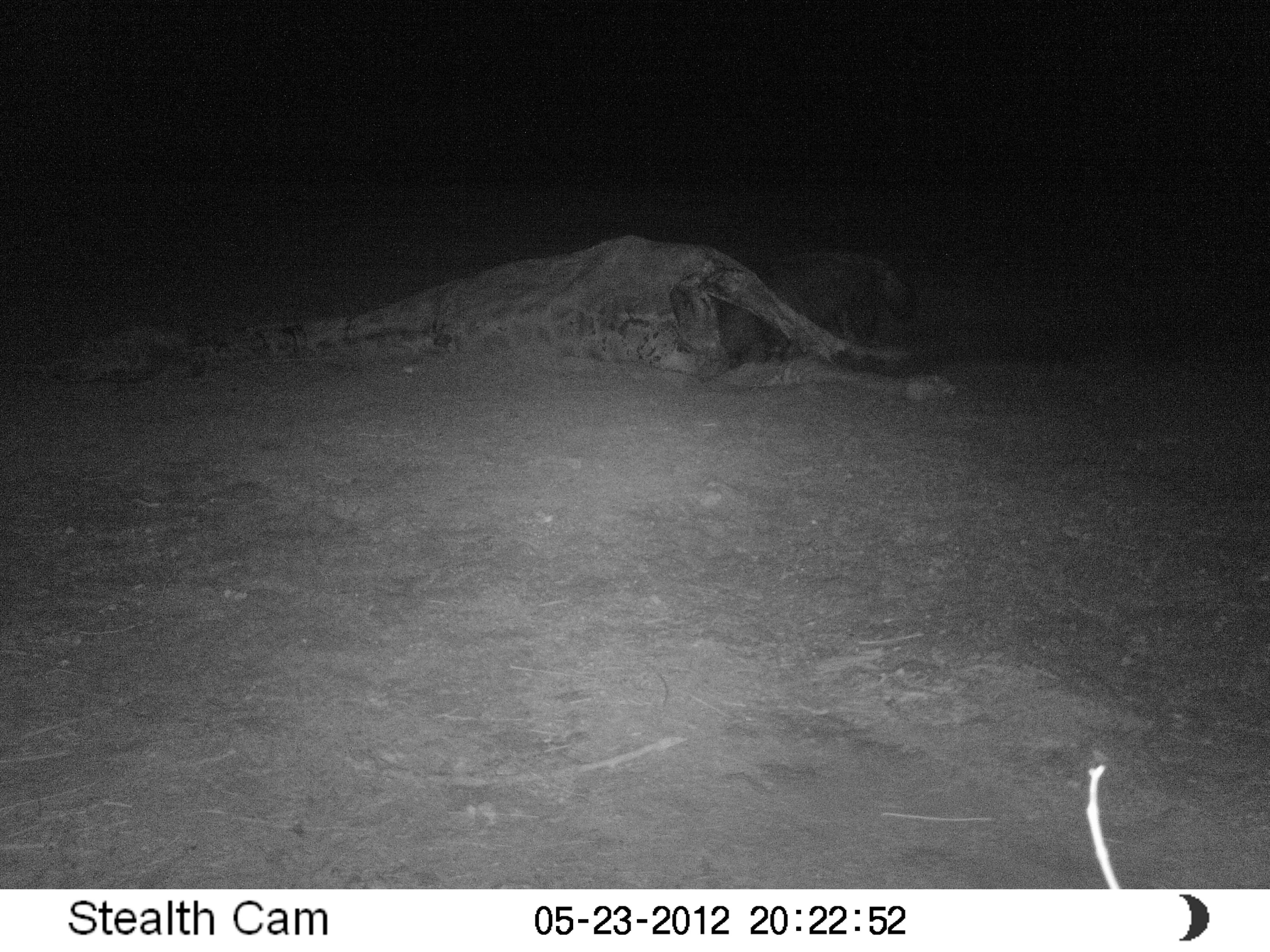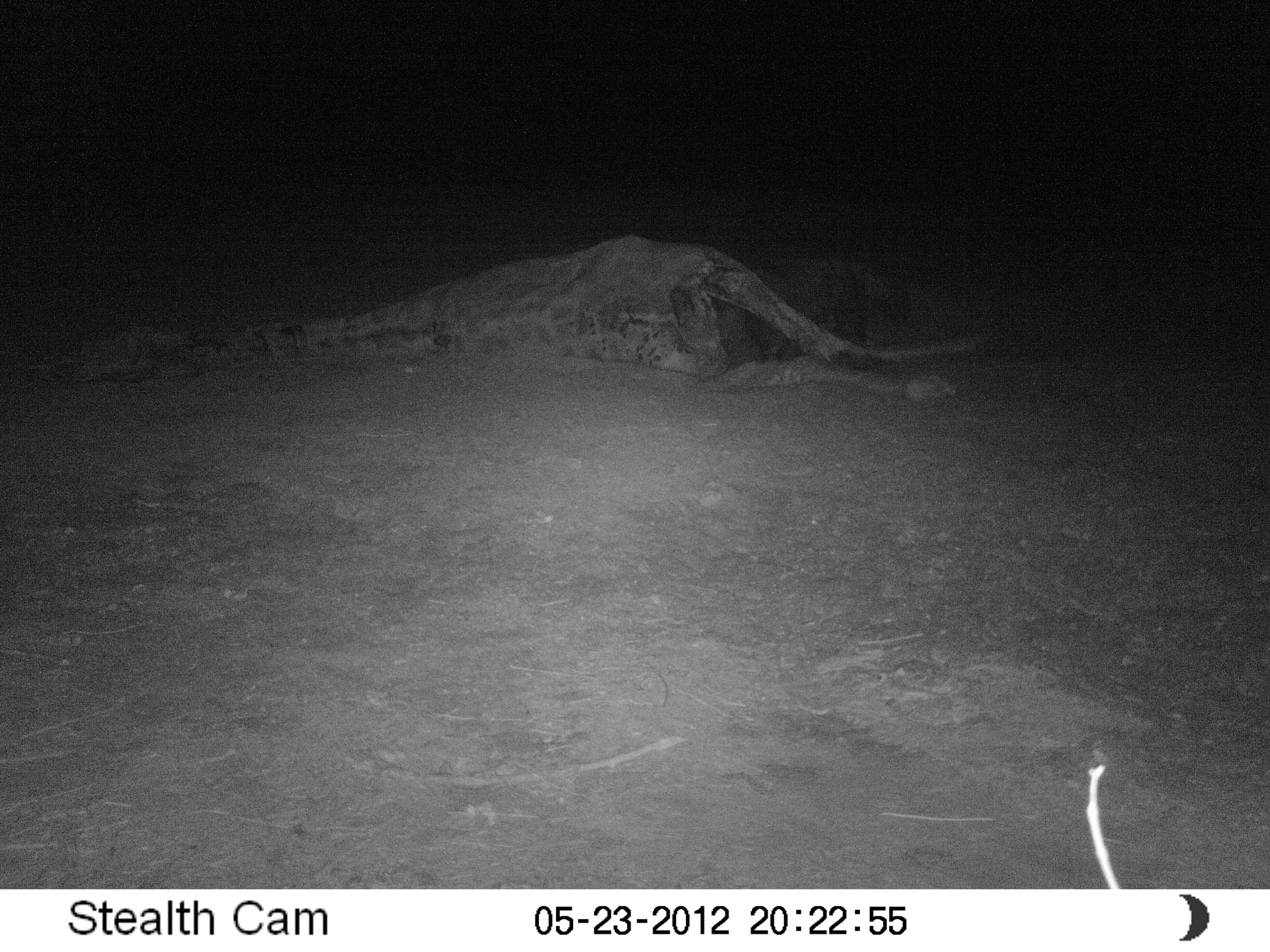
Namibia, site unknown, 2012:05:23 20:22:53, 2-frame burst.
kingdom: Animalia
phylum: Chordata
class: Mammalia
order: Carnivora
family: Hyaenidae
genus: Parahyaena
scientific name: Parahyaena brunnea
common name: brown hyena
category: hyaena brunnea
Hyaena brunnea (brown hyena) (Parahyaena brunnea).